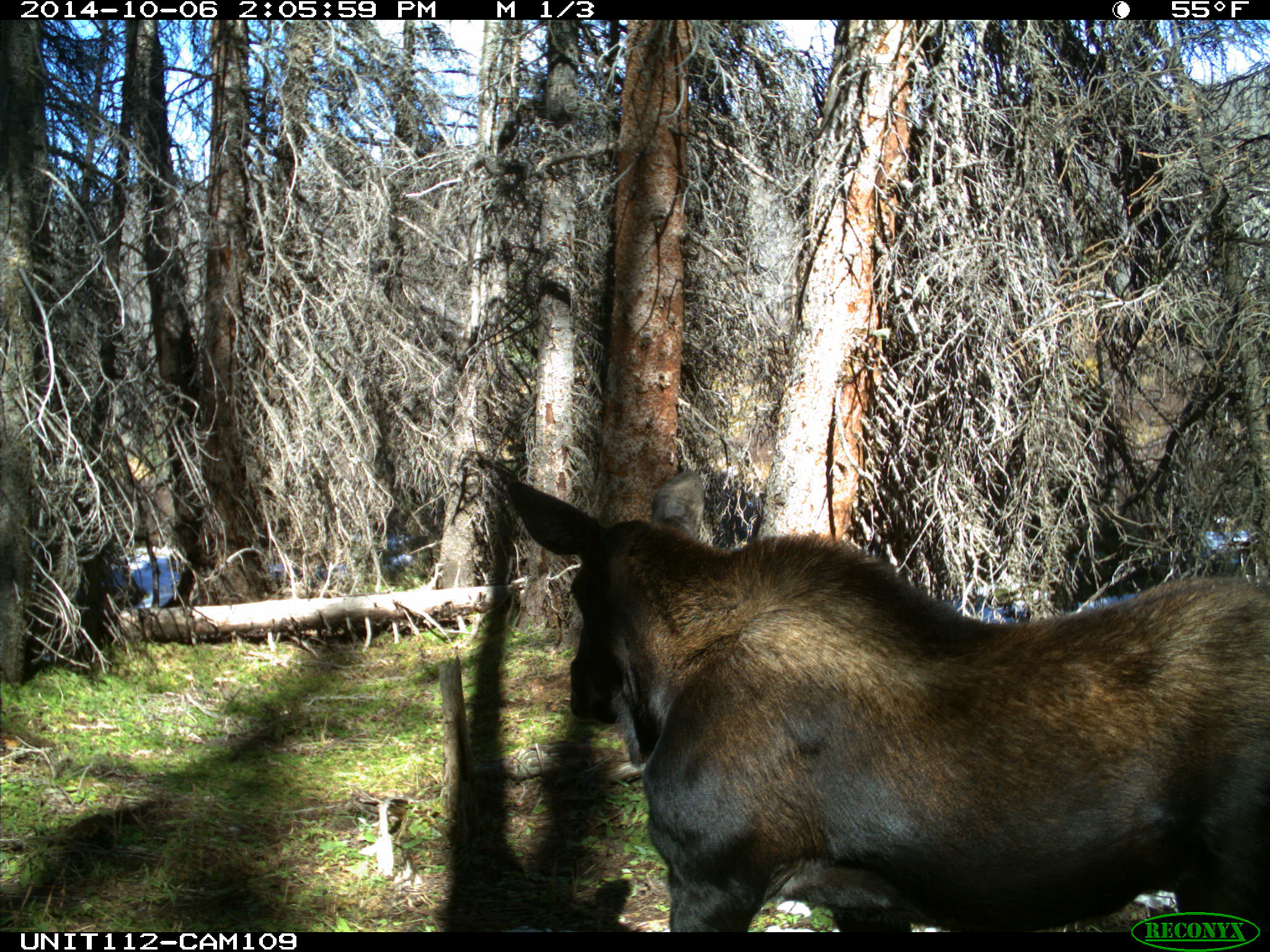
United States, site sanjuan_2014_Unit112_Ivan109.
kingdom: Animalia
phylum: Chordata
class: Mammalia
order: Artiodactyla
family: Cervidae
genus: Alces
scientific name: Alces alces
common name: moose